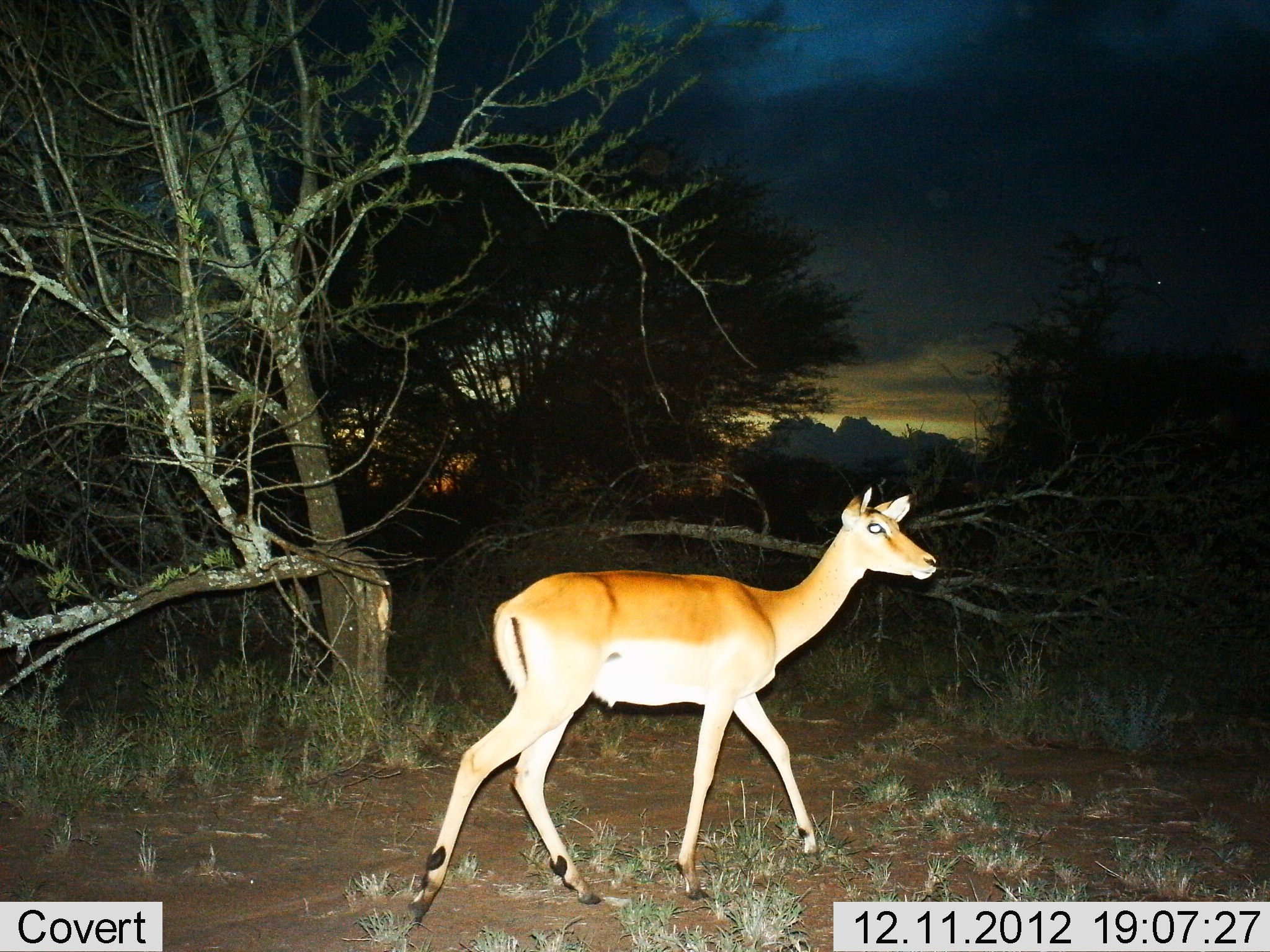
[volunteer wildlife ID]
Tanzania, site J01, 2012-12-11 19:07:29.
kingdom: Animalia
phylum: Chordata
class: Mammalia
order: Artiodactyla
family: Bovidae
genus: Aepyceros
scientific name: Aepyceros melampus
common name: impala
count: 1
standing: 14%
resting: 0%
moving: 86%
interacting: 0%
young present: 0%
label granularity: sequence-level